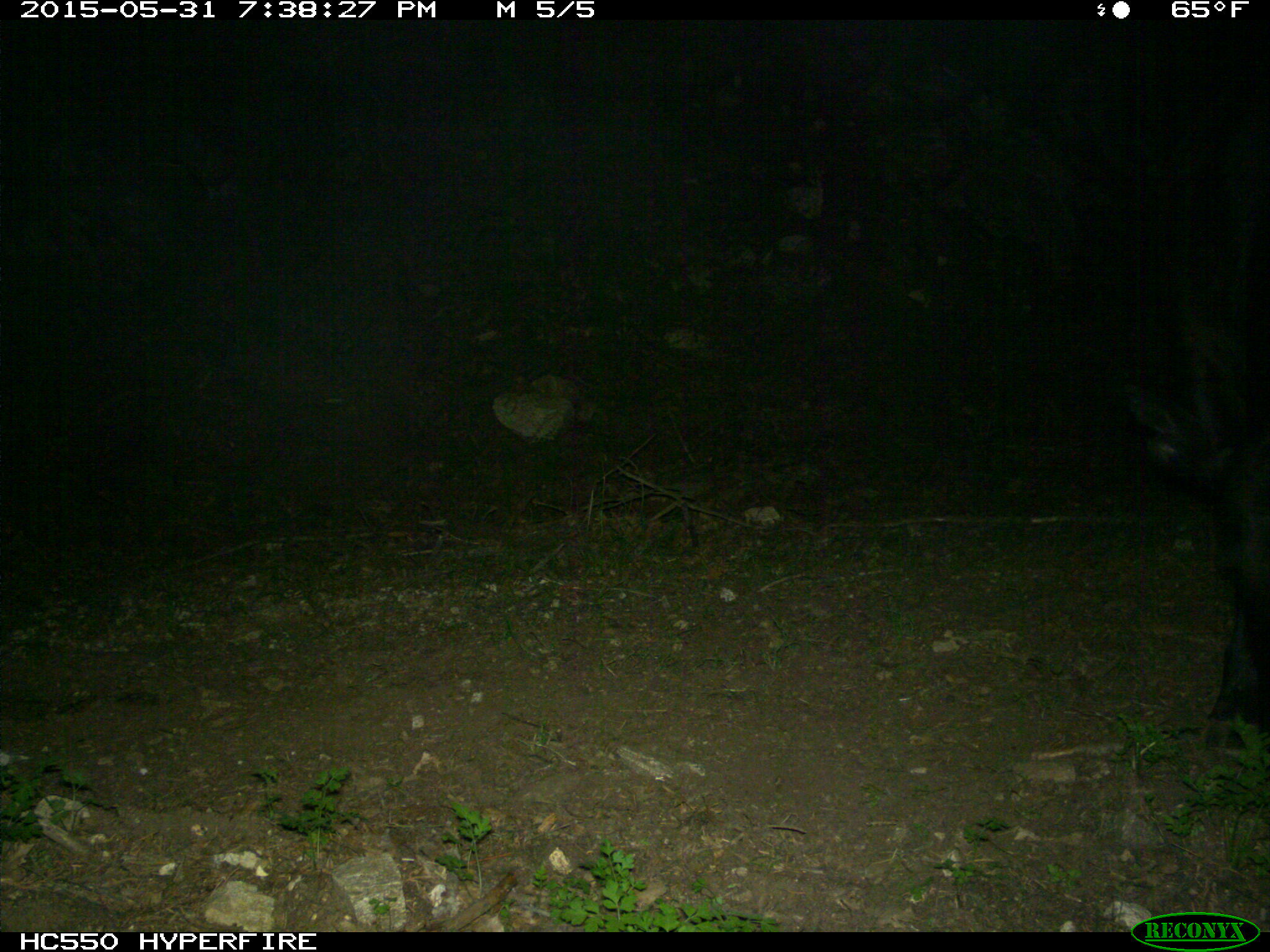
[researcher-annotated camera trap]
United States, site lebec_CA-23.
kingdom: Animalia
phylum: Chordata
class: Mammalia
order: Artiodactyla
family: Bovidae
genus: Bos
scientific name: Bos taurus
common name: domestic cow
Bos taurus (domestic cow).